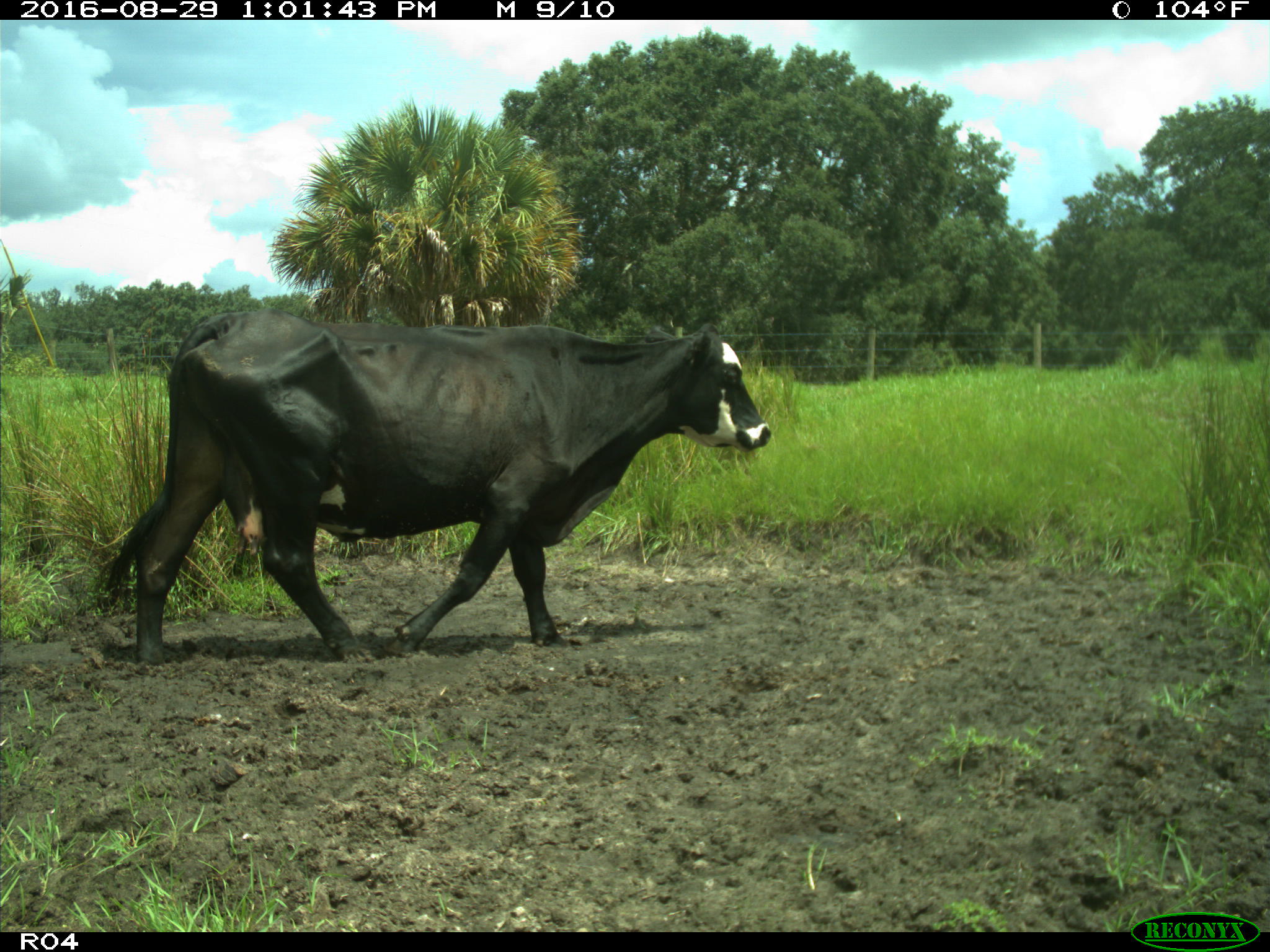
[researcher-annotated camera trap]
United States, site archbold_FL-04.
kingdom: Animalia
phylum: Chordata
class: Mammalia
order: Artiodactyla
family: Bovidae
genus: Bos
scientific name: Bos taurus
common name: domestic cow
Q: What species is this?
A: Bos taurus (domestic cow).